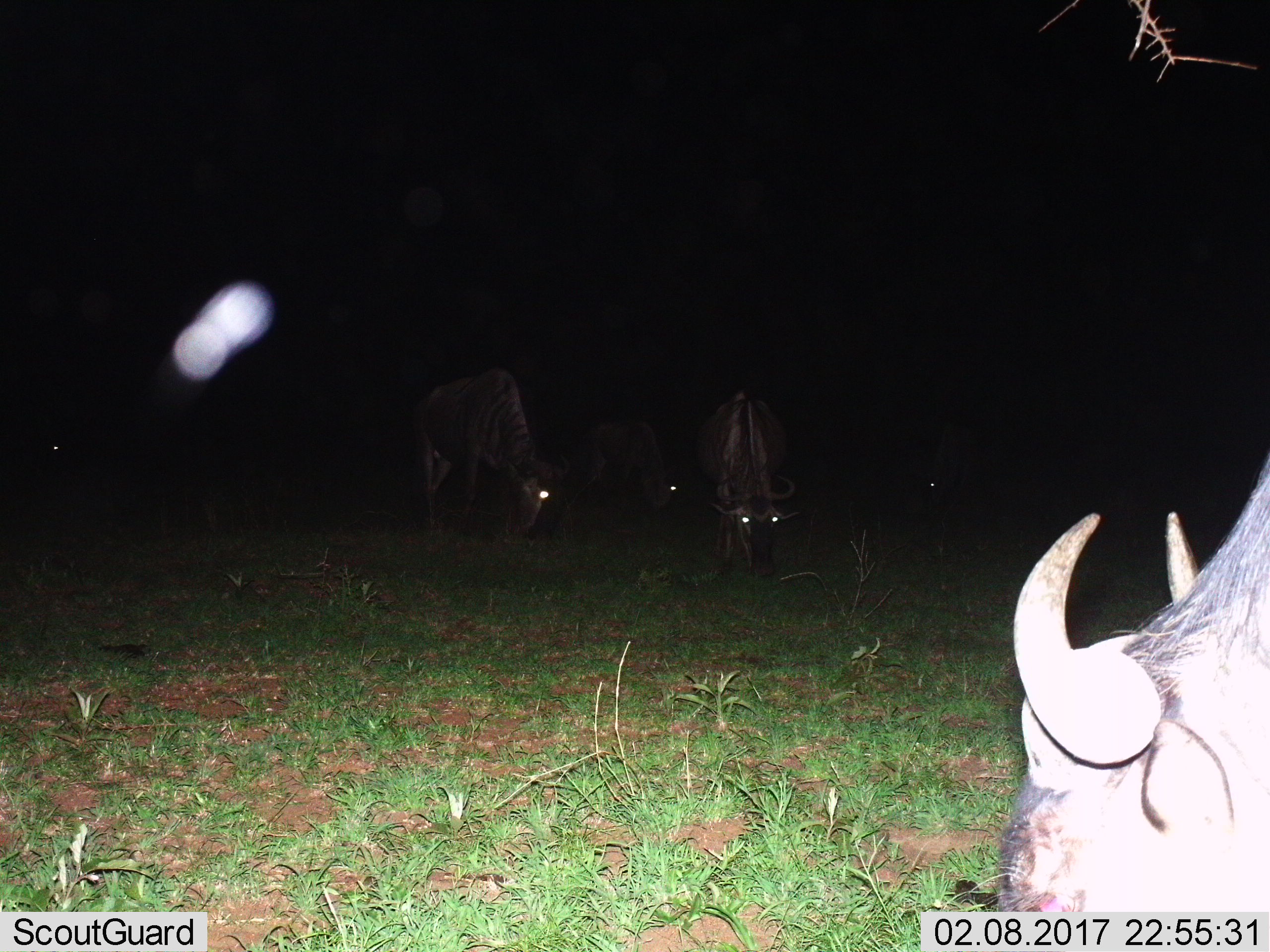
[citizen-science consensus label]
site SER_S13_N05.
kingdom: Animalia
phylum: Chordata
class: Mammalia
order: Artiodactyla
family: Bovidae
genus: Connochaetes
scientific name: Connochaetes taurinus taurinus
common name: blue wildebeest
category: wildebeestblue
Wildebeestblue (blue wildebeest) (Connochaetes taurinus taurinus), count 6. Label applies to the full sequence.